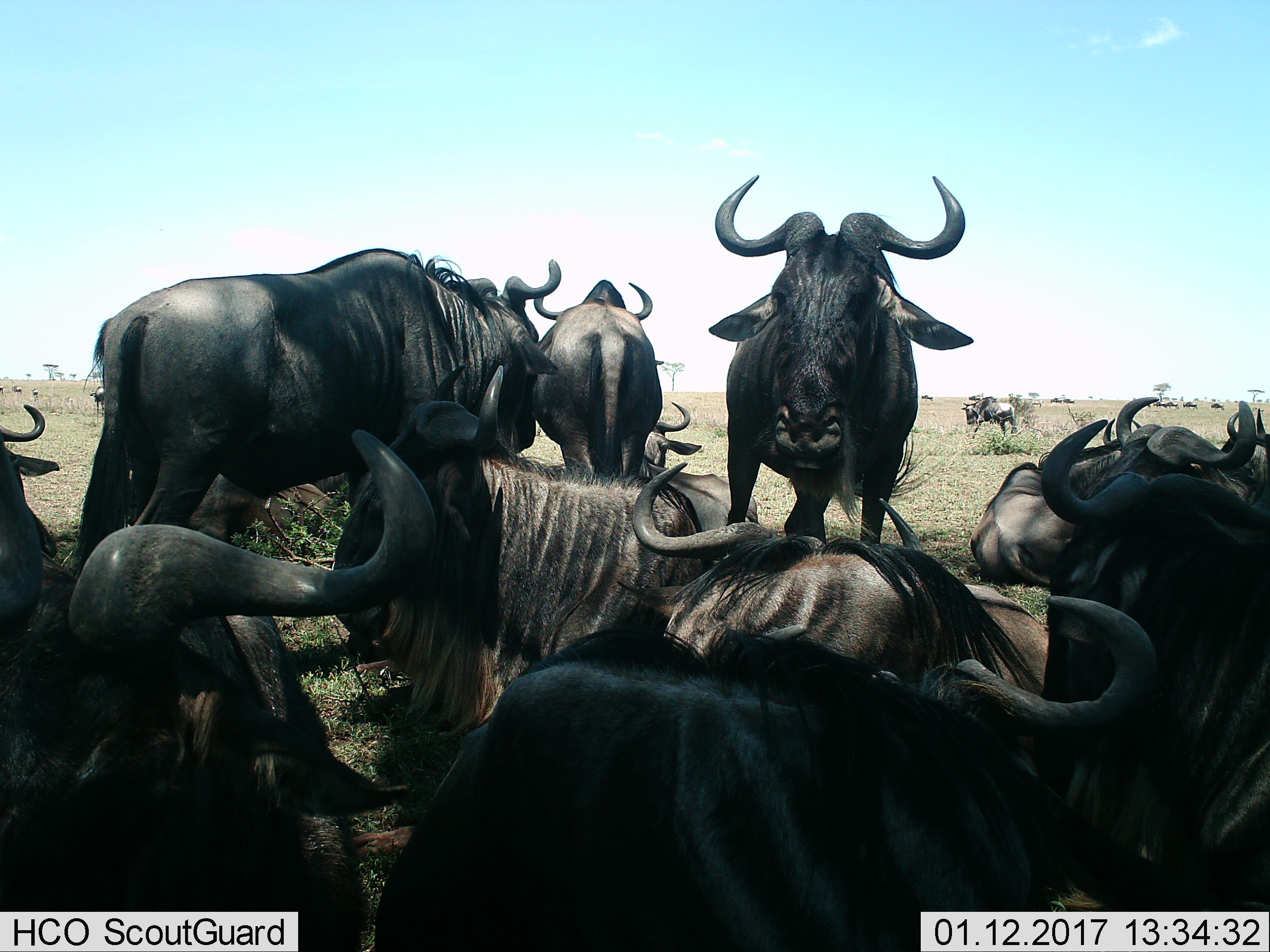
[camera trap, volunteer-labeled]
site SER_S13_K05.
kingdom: Animalia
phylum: Chordata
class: Mammalia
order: Artiodactyla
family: Bovidae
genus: Connochaetes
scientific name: Connochaetes taurinus taurinus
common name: blue wildebeest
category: wildebeestblue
Wildebeestblue (blue wildebeest) (Connochaetes taurinus taurinus), count 11-50. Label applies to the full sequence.